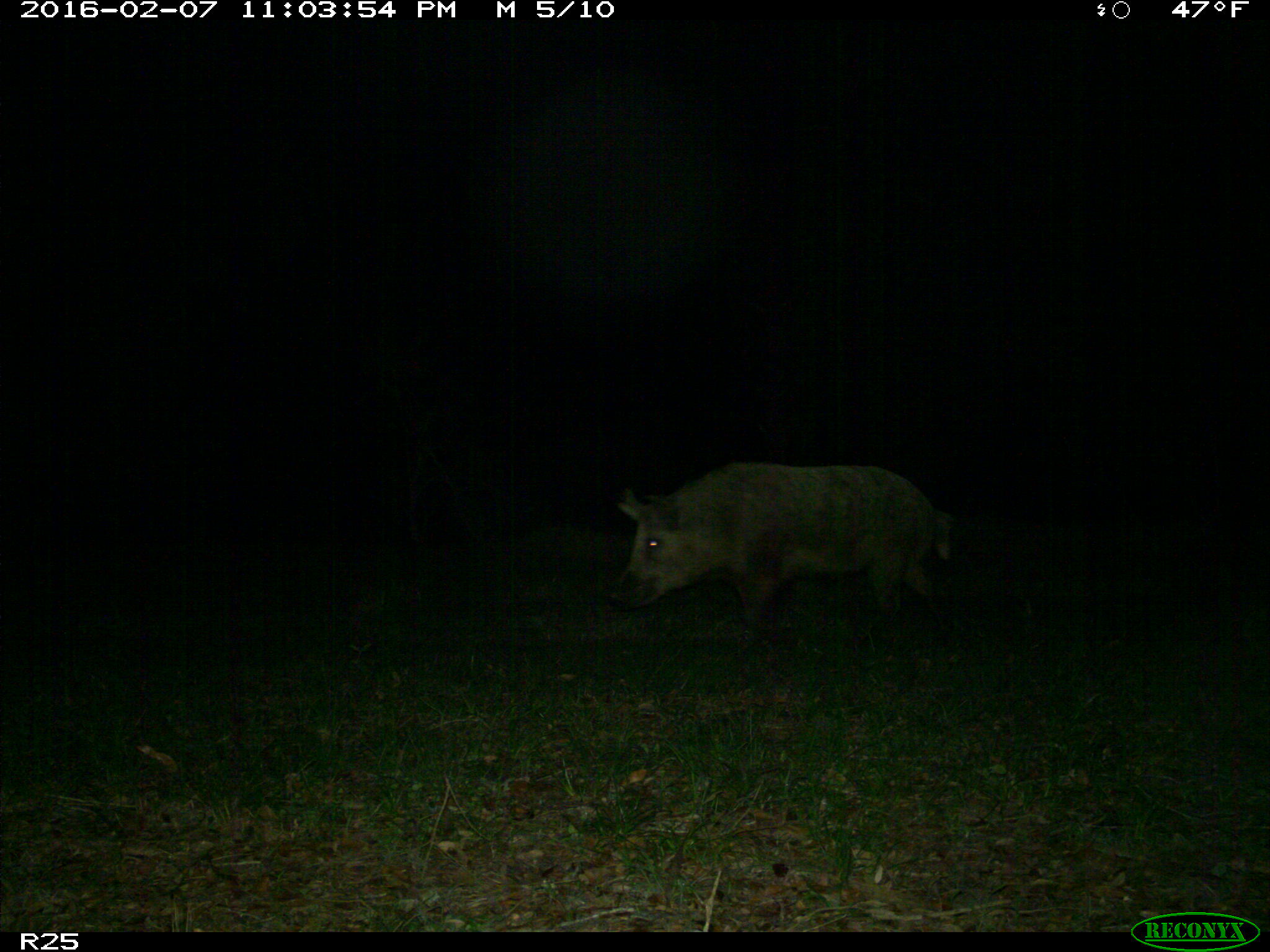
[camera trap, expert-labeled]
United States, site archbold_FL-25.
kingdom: Animalia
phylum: Chordata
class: Mammalia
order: Artiodactyla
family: Suidae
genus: Sus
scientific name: Sus scrofa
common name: wild boar